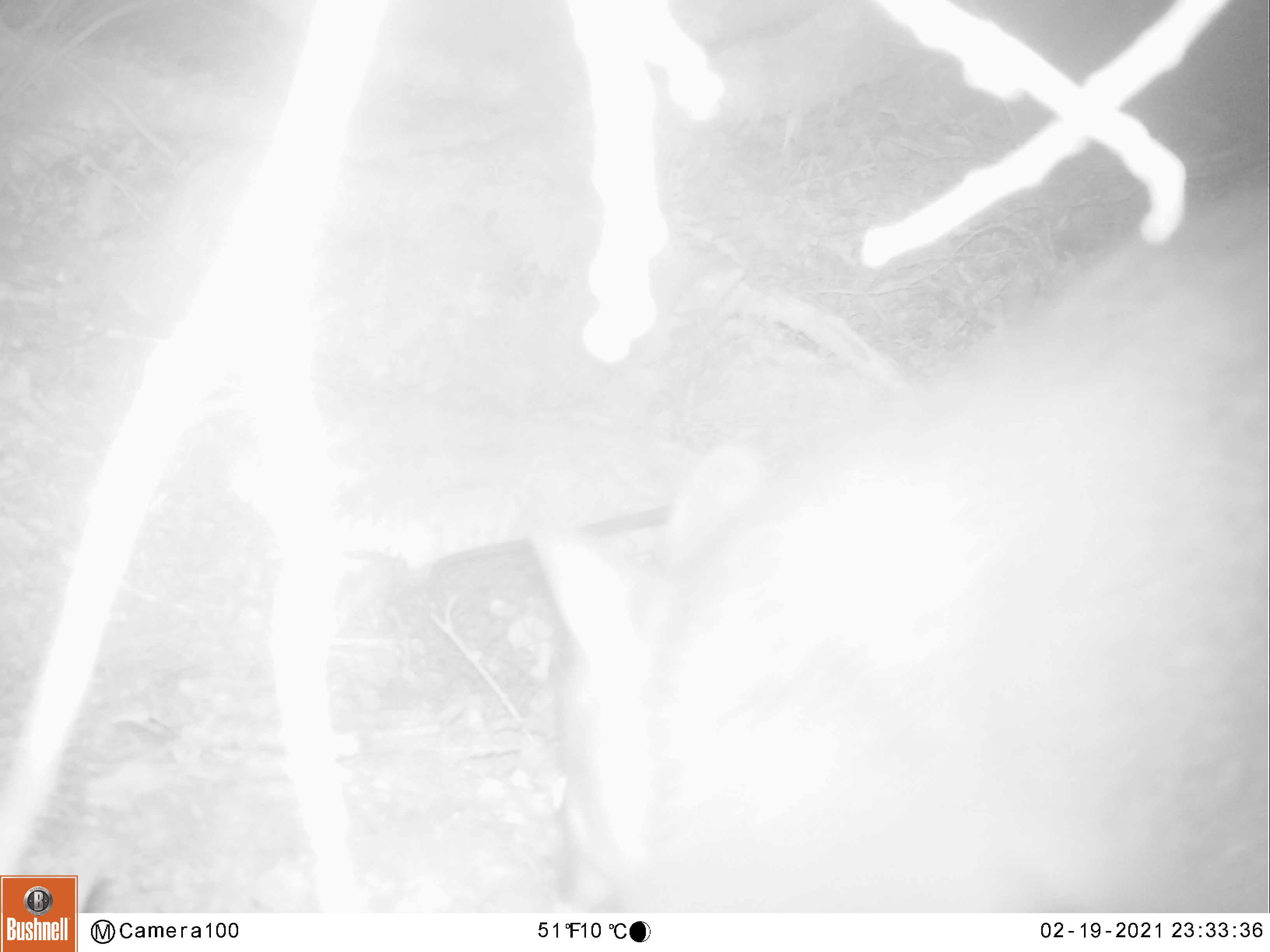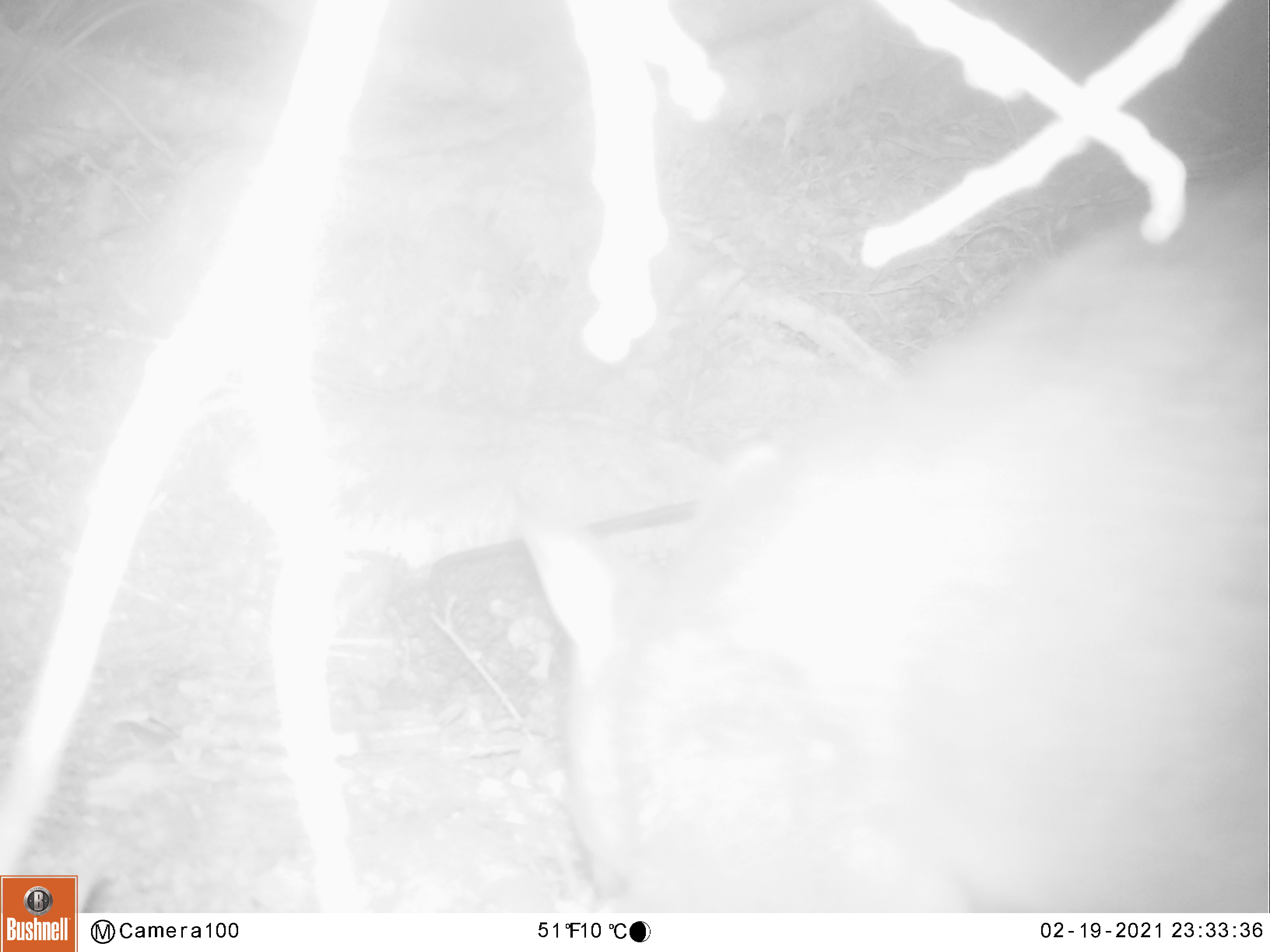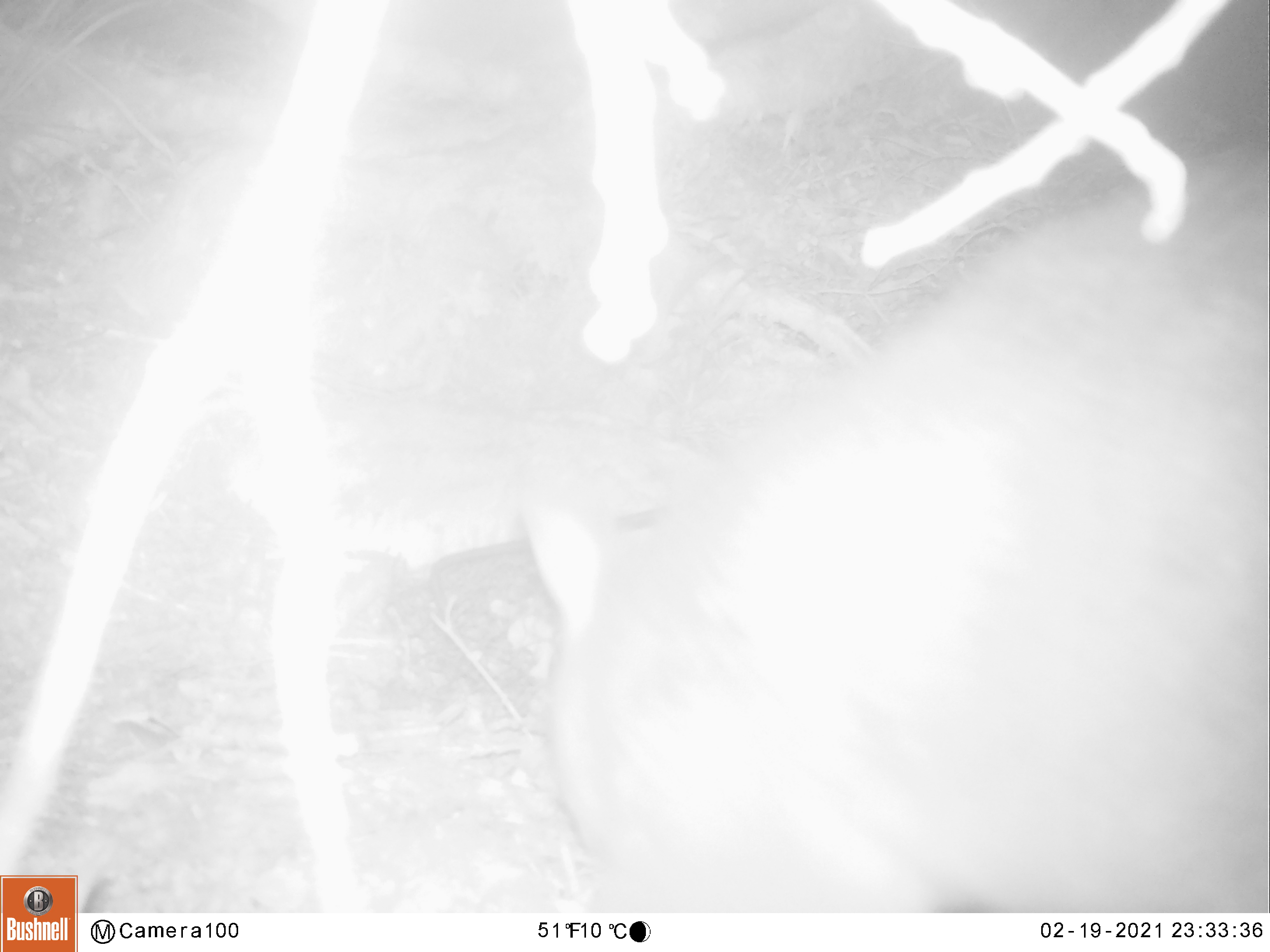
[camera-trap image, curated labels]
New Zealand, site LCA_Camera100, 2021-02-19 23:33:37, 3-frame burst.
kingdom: Animalia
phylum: Chordata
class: Mammalia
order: Diprotodontia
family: Phalangeridae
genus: Trichosurus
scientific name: Trichosurus vulpecula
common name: common brushtail possum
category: possum